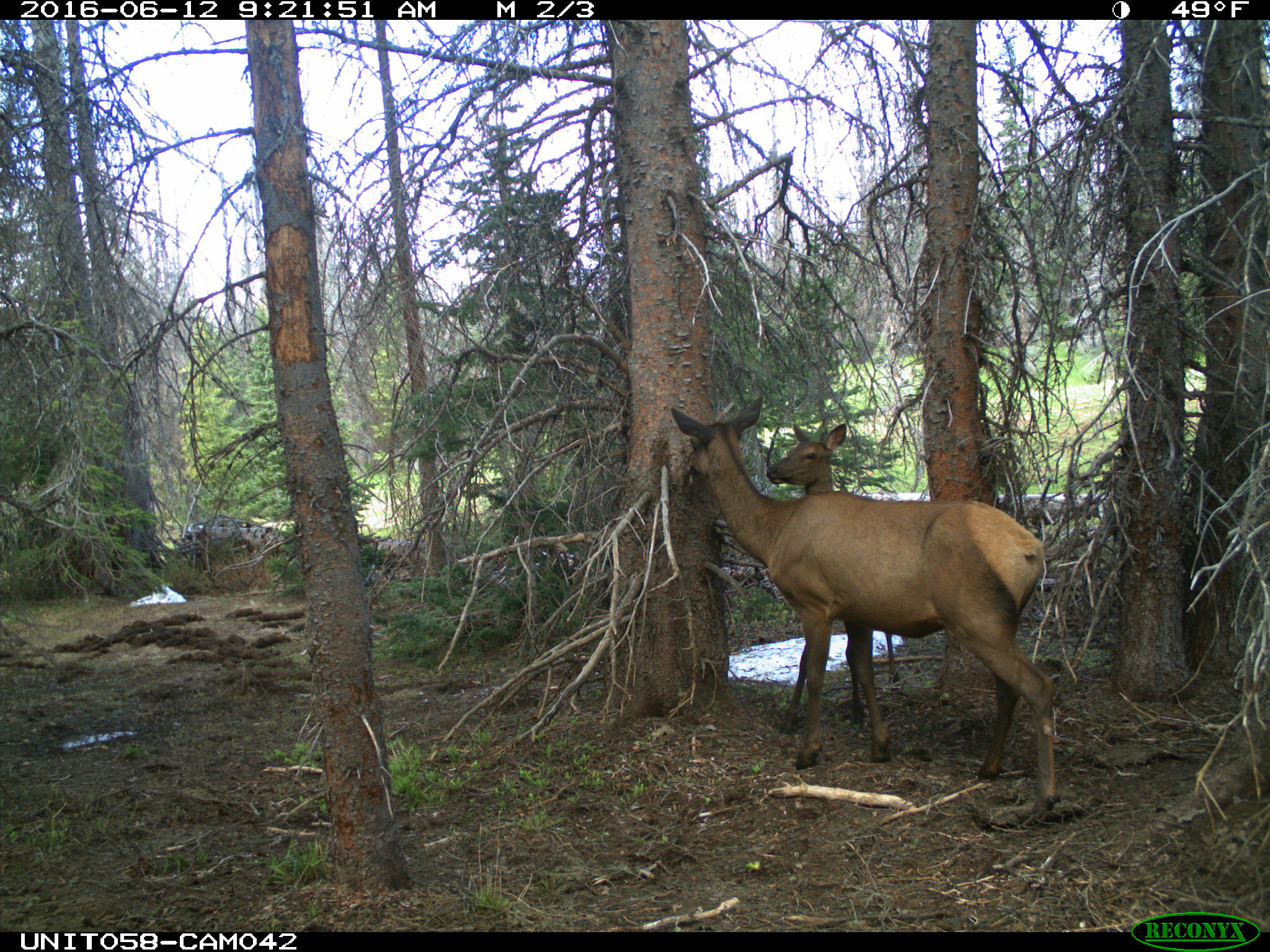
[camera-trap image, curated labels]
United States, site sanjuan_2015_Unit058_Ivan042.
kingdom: Animalia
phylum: Chordata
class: Mammalia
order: Artiodactyla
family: Cervidae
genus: Cervus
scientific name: Cervus elaphus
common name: red deer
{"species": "Cervus elaphus (red deer)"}